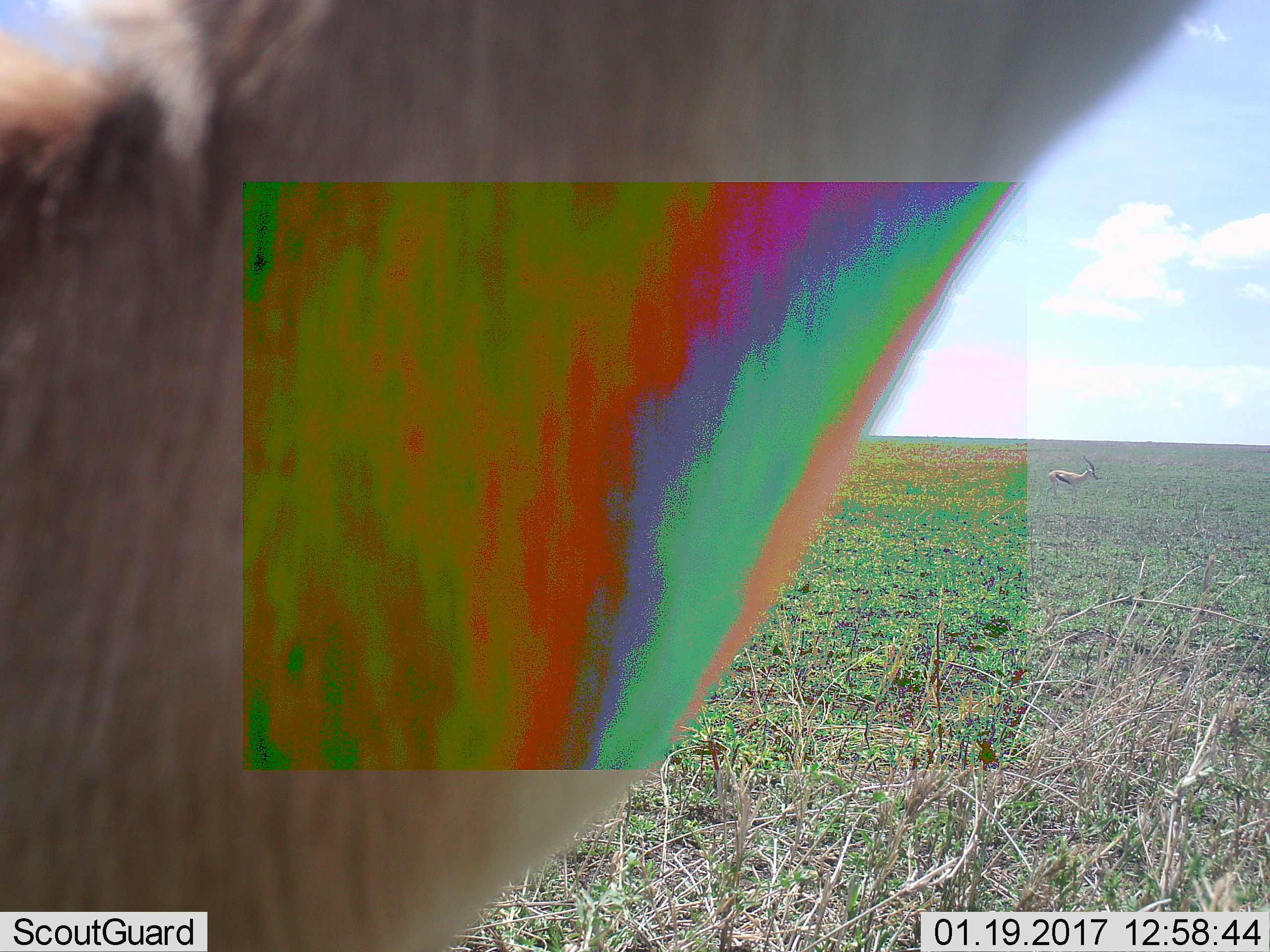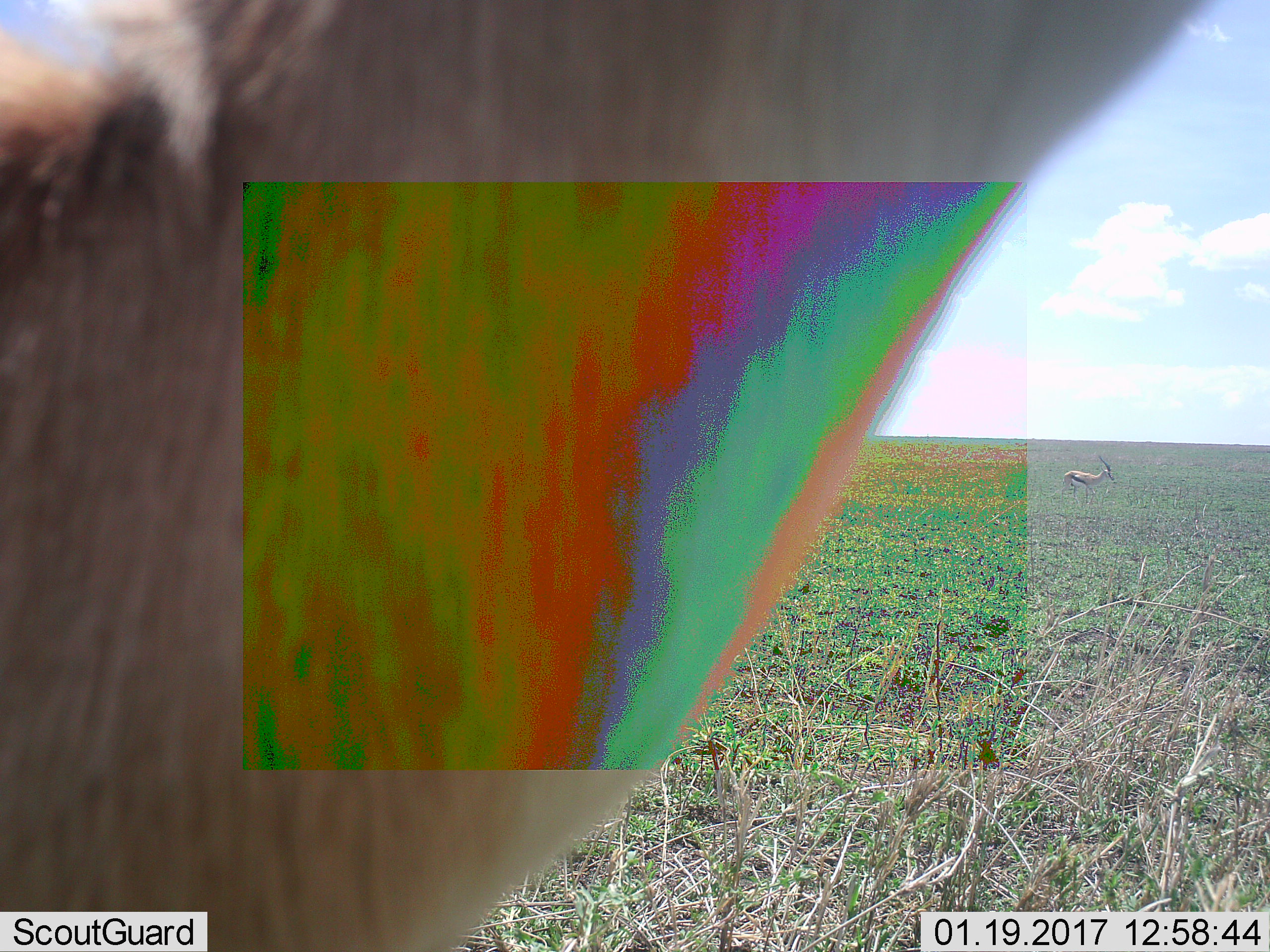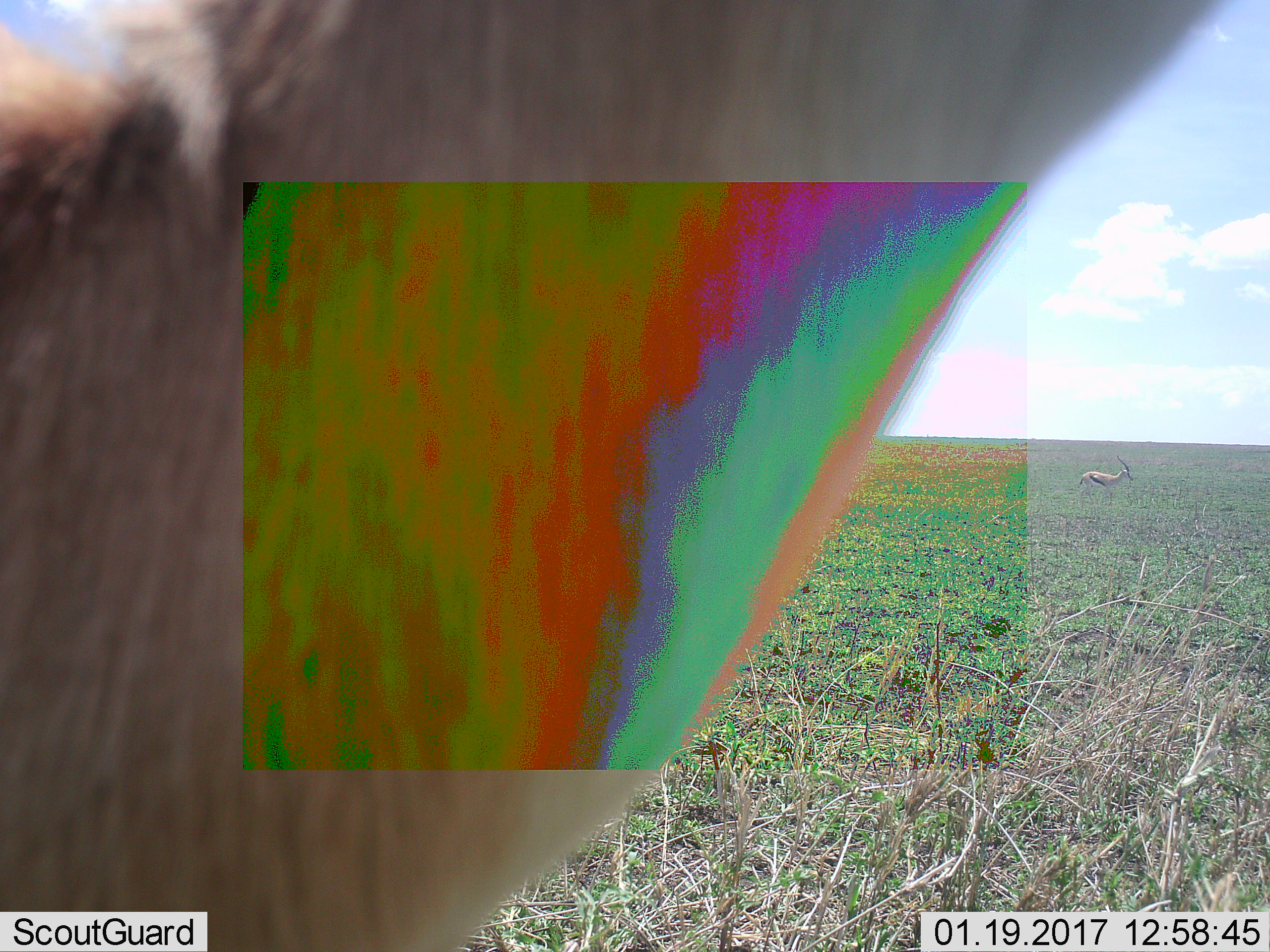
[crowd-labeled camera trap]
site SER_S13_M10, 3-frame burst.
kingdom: Animalia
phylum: Chordata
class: Mammalia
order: Artiodactyla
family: Bovidae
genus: Eudorcas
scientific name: Eudorcas thomsonii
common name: thomson's gazelle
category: gazellethomsons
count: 2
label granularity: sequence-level